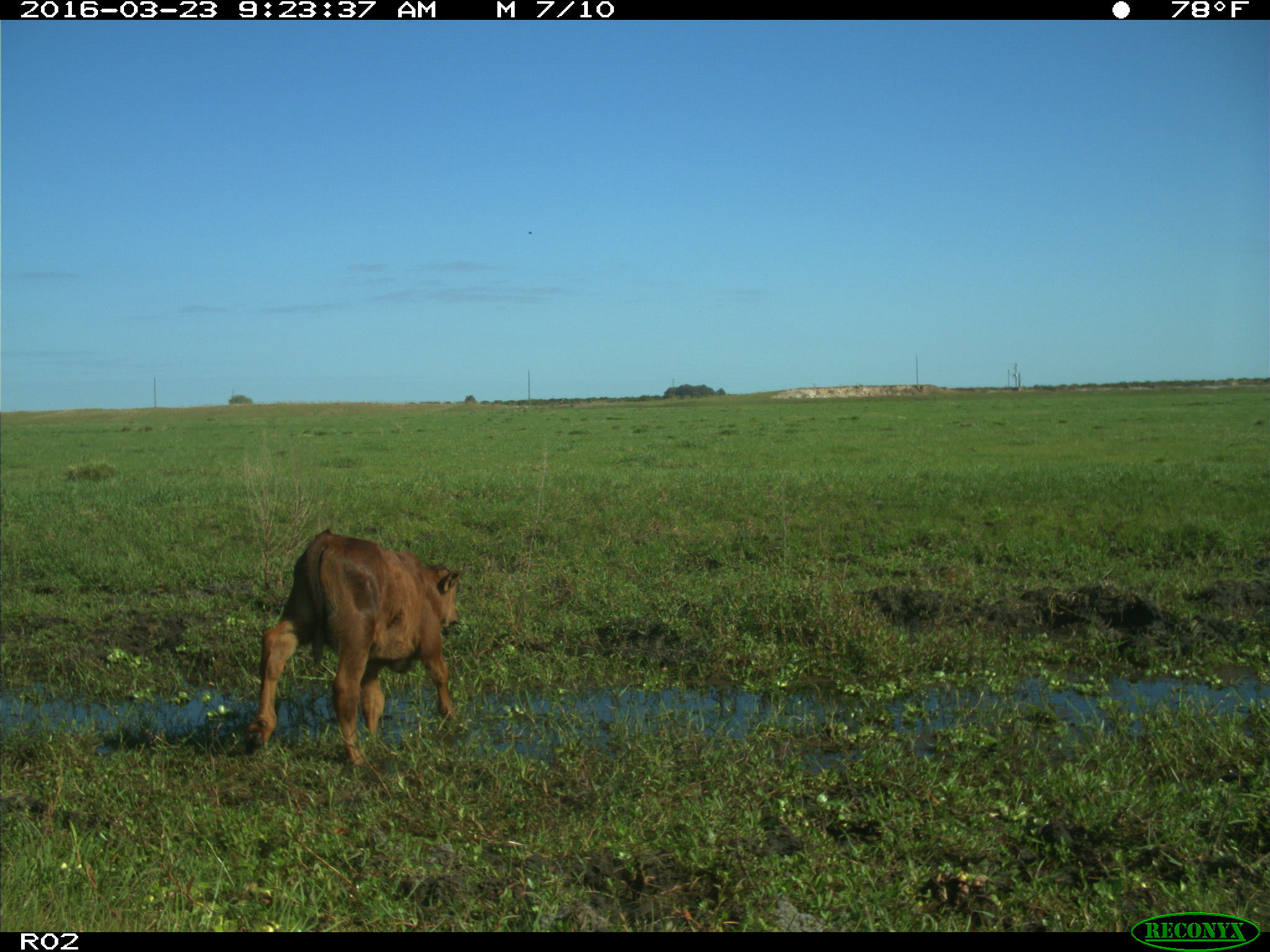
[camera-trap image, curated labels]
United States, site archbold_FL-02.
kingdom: Animalia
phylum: Chordata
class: Mammalia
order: Artiodactyla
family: Bovidae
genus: Bos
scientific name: Bos taurus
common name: domestic cow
Bos taurus (domestic cow).